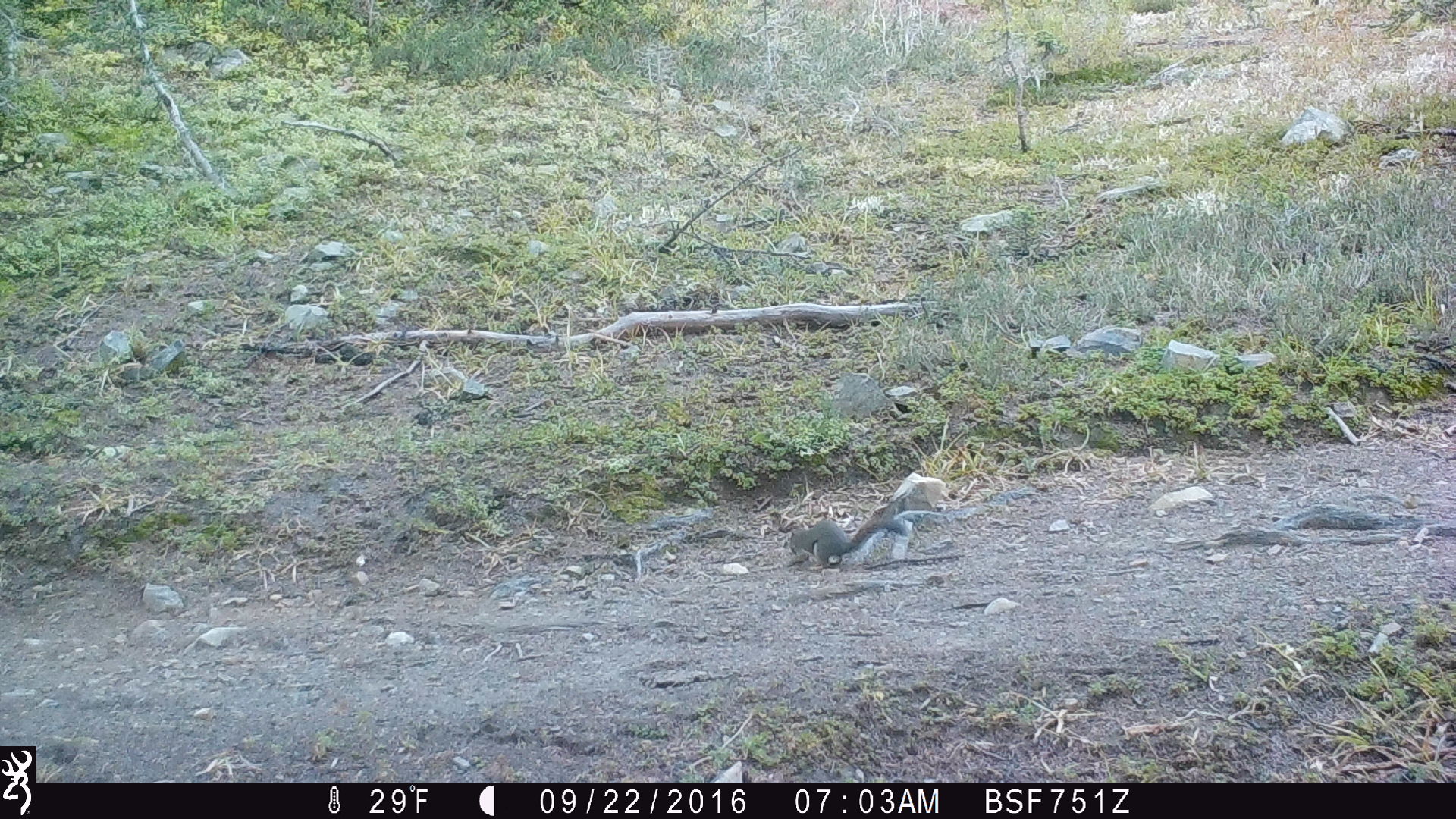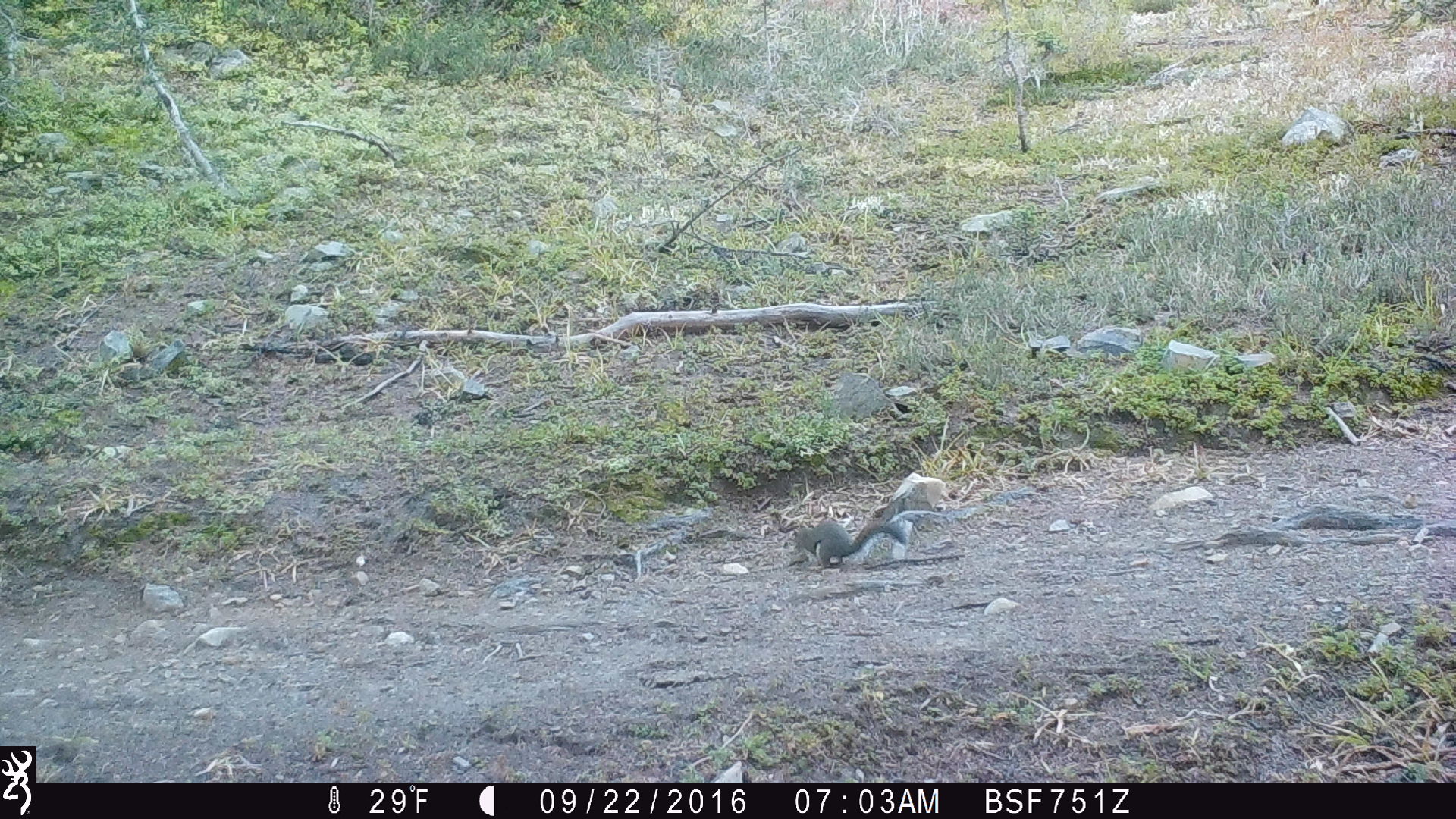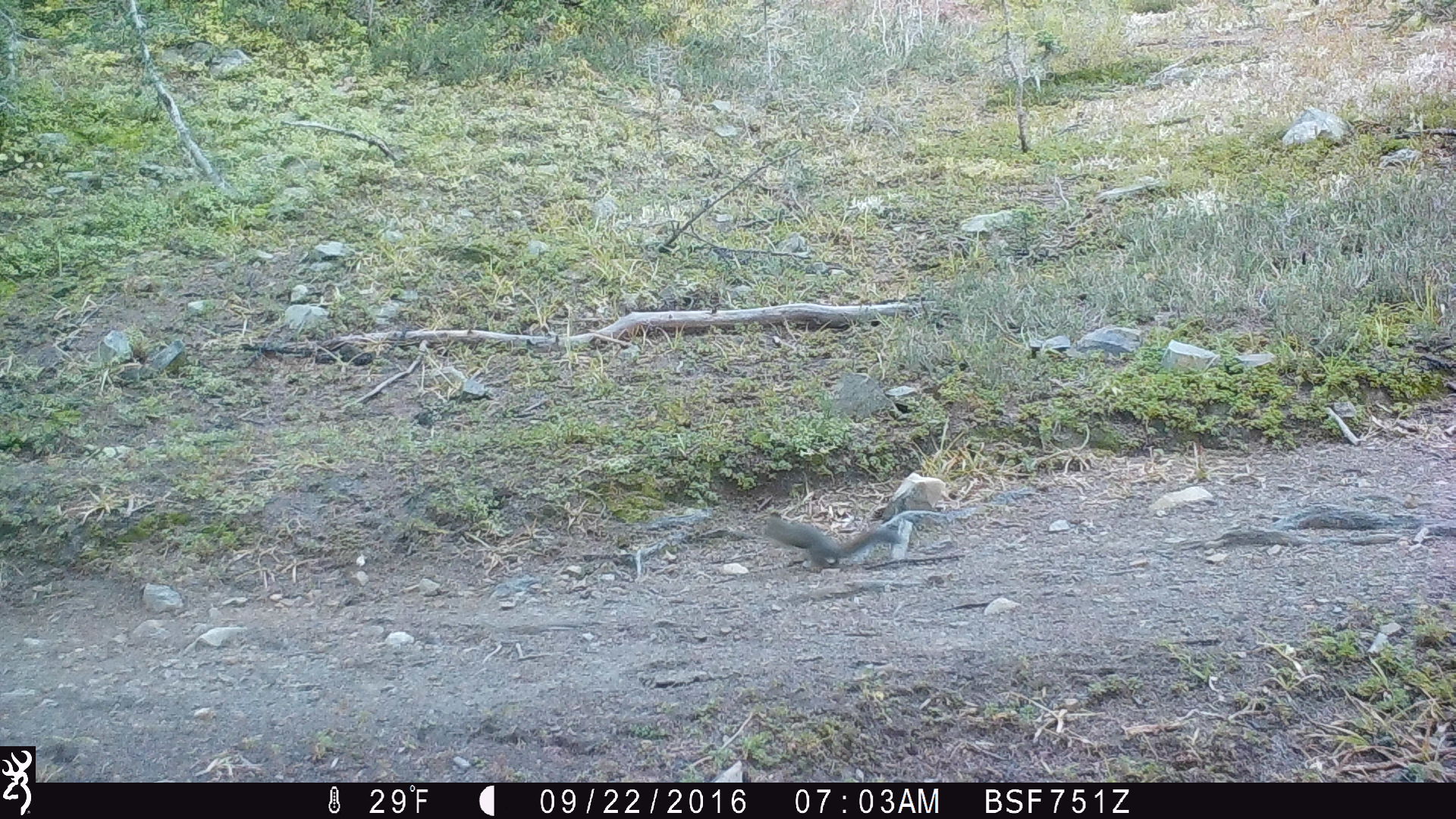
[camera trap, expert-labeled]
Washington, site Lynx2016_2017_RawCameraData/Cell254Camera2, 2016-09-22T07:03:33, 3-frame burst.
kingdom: Animalia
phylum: Chordata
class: Mammalia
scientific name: Mammalia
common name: small mammal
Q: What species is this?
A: Small mammal (Mammalia).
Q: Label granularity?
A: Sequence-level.